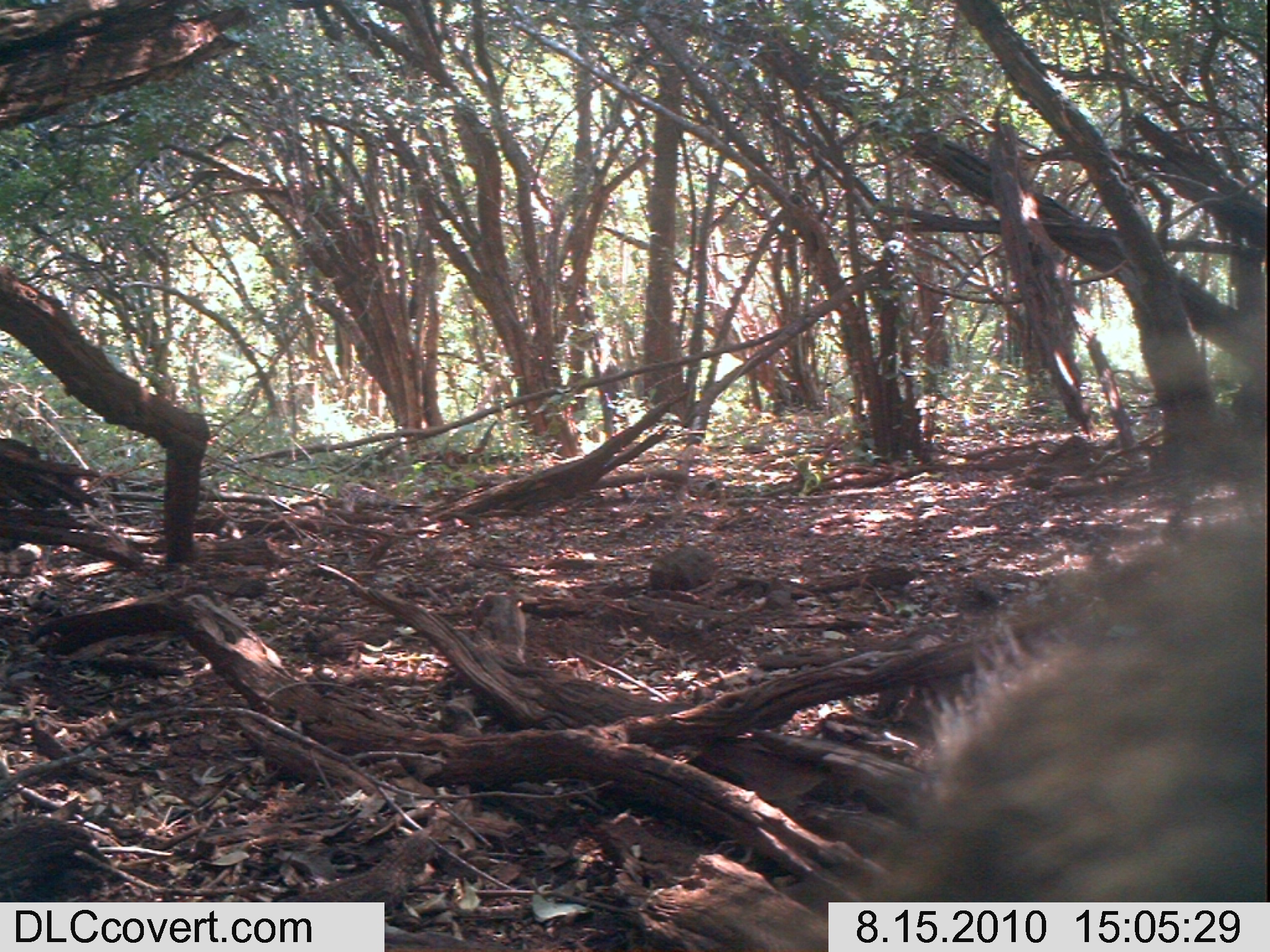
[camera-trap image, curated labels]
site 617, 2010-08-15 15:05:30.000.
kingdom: Animalia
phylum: Chordata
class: Mammalia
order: Primates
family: Cercopithecidae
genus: Papio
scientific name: Papio anubis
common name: olive baboon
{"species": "Papio anubis (olive baboon)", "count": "1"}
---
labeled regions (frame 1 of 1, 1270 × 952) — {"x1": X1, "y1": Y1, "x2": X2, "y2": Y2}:
papio anubis: {"x1": 822, "y1": 507, "x2": 1270, "y2": 949}